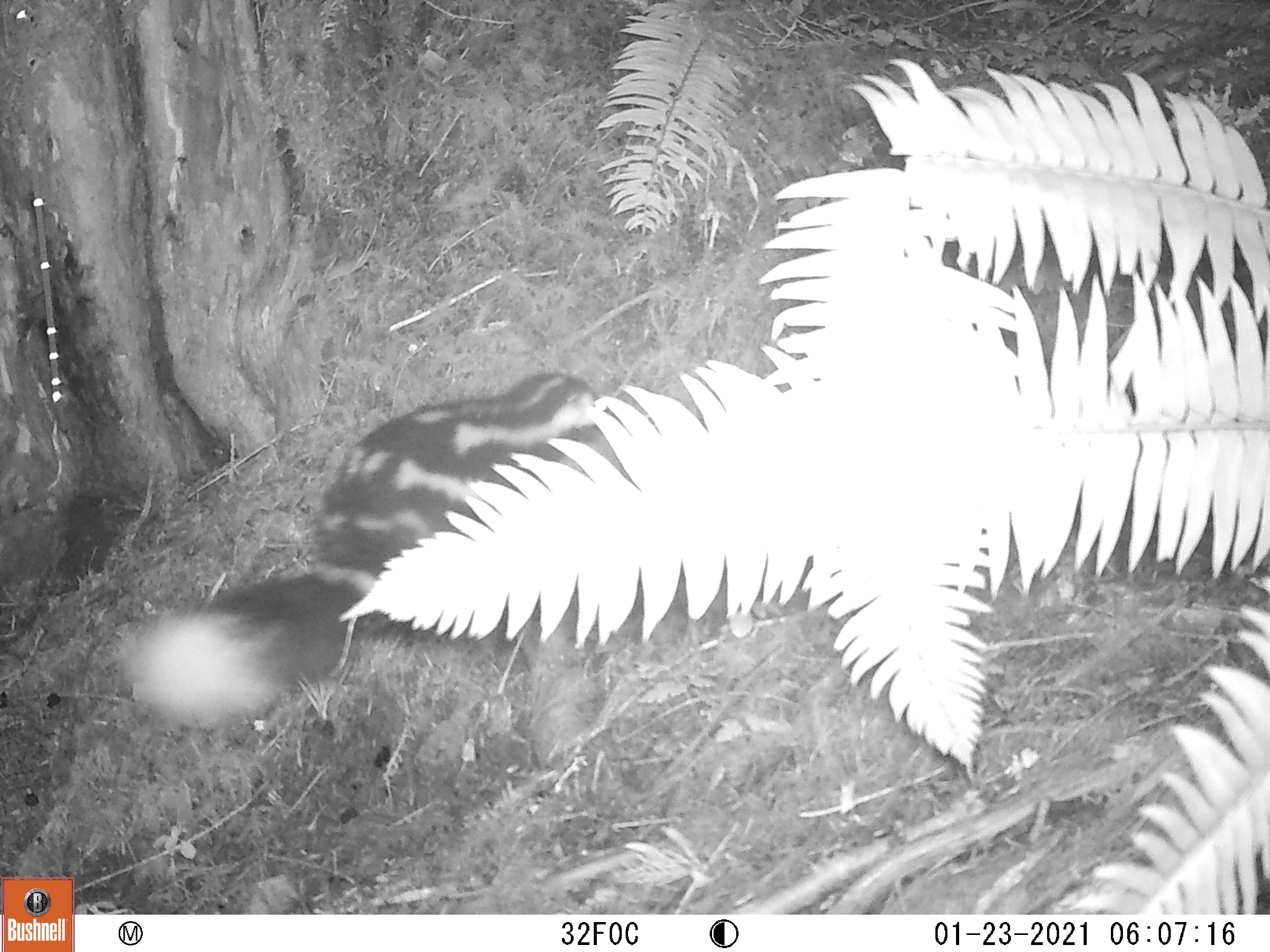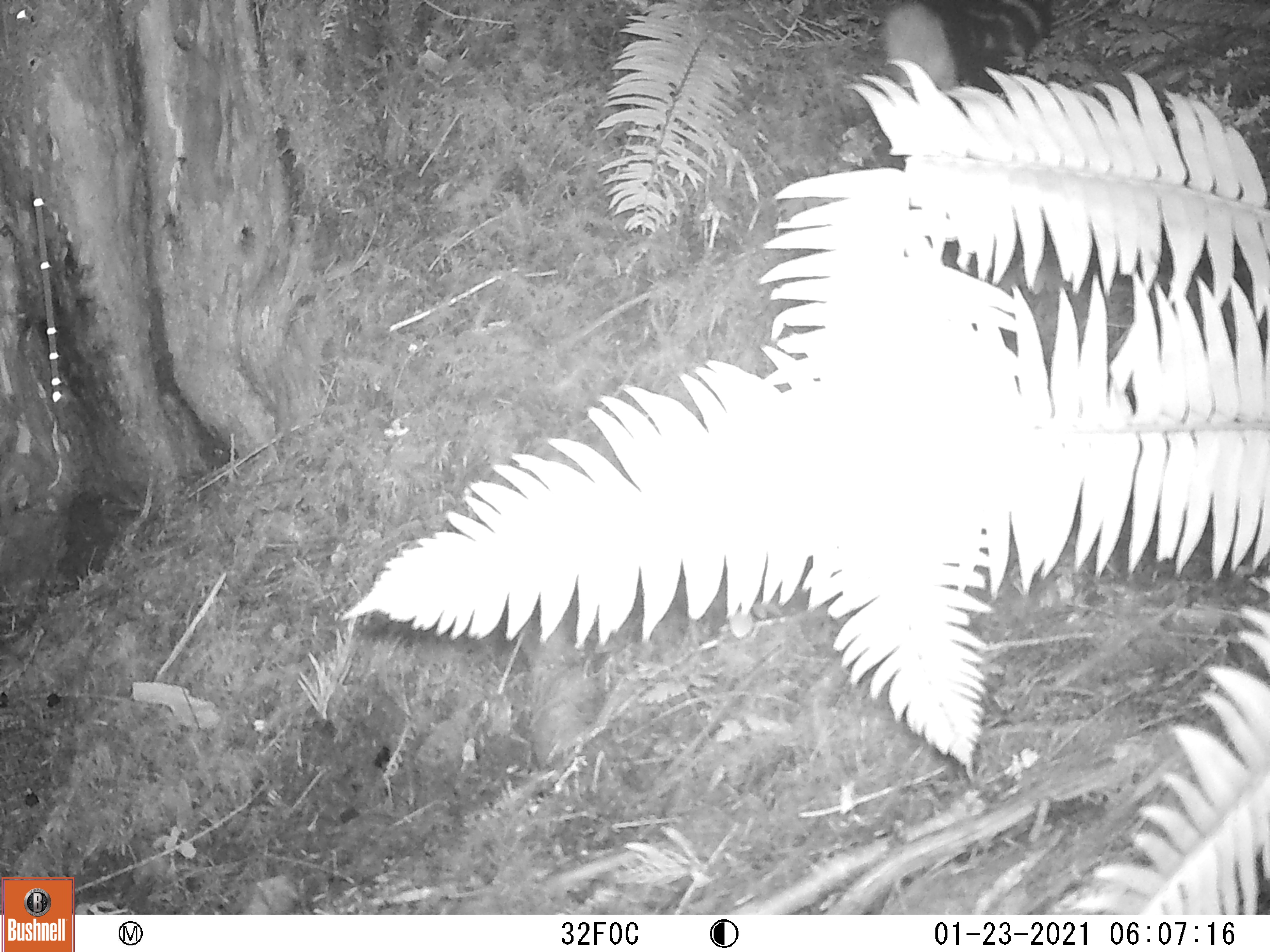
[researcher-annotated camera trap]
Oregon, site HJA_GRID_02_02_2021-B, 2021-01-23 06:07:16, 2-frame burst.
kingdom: Animalia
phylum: Chordata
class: Mammalia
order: Carnivora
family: Mephitidae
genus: Spilogale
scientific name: Spilogale gracilis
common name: western spotted skunk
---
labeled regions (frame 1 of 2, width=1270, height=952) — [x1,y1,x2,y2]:
western spotted skunk: [81,353,633,739]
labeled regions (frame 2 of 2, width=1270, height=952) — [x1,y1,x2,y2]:
western spotted skunk: [860,1,1089,101]